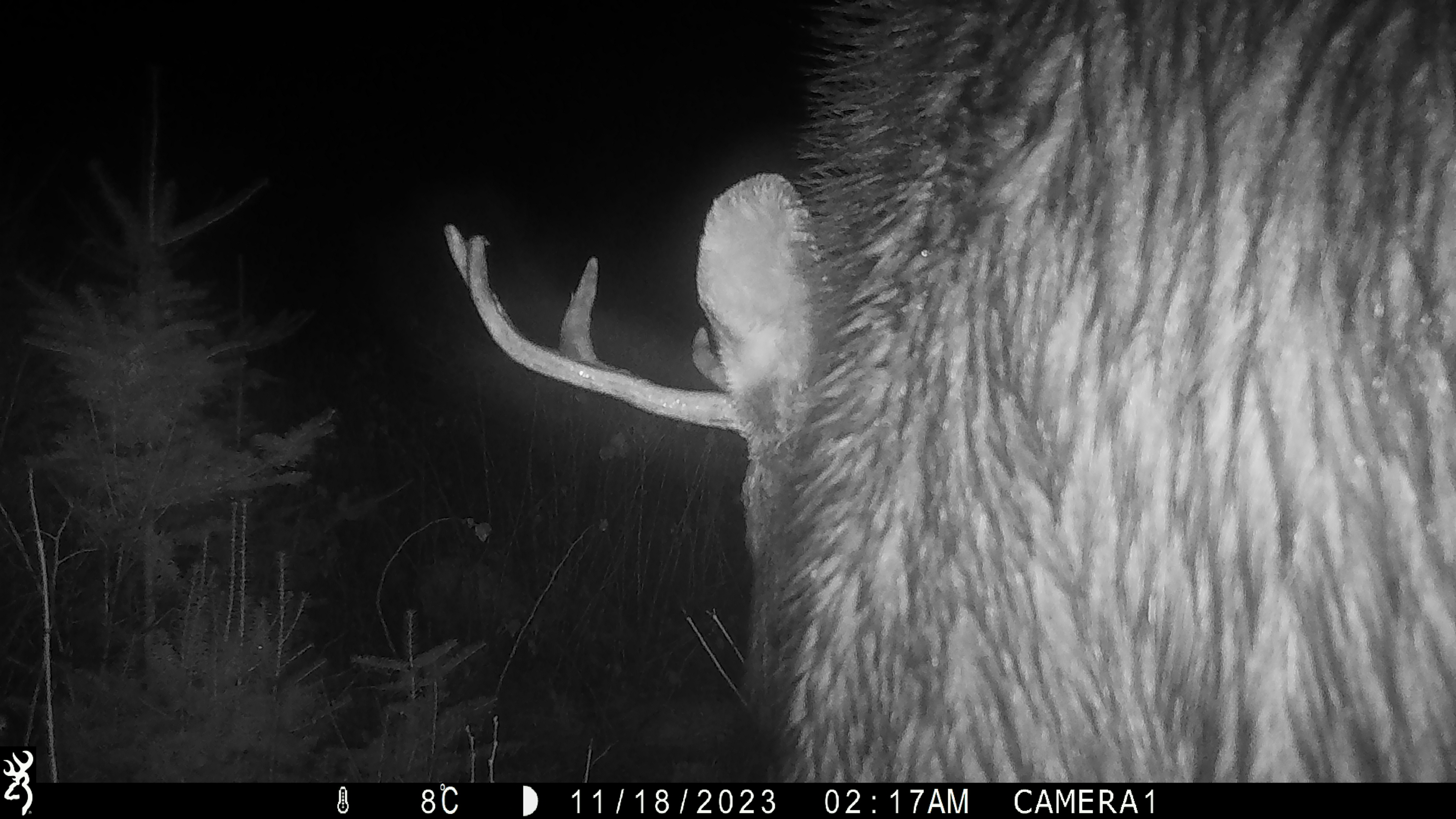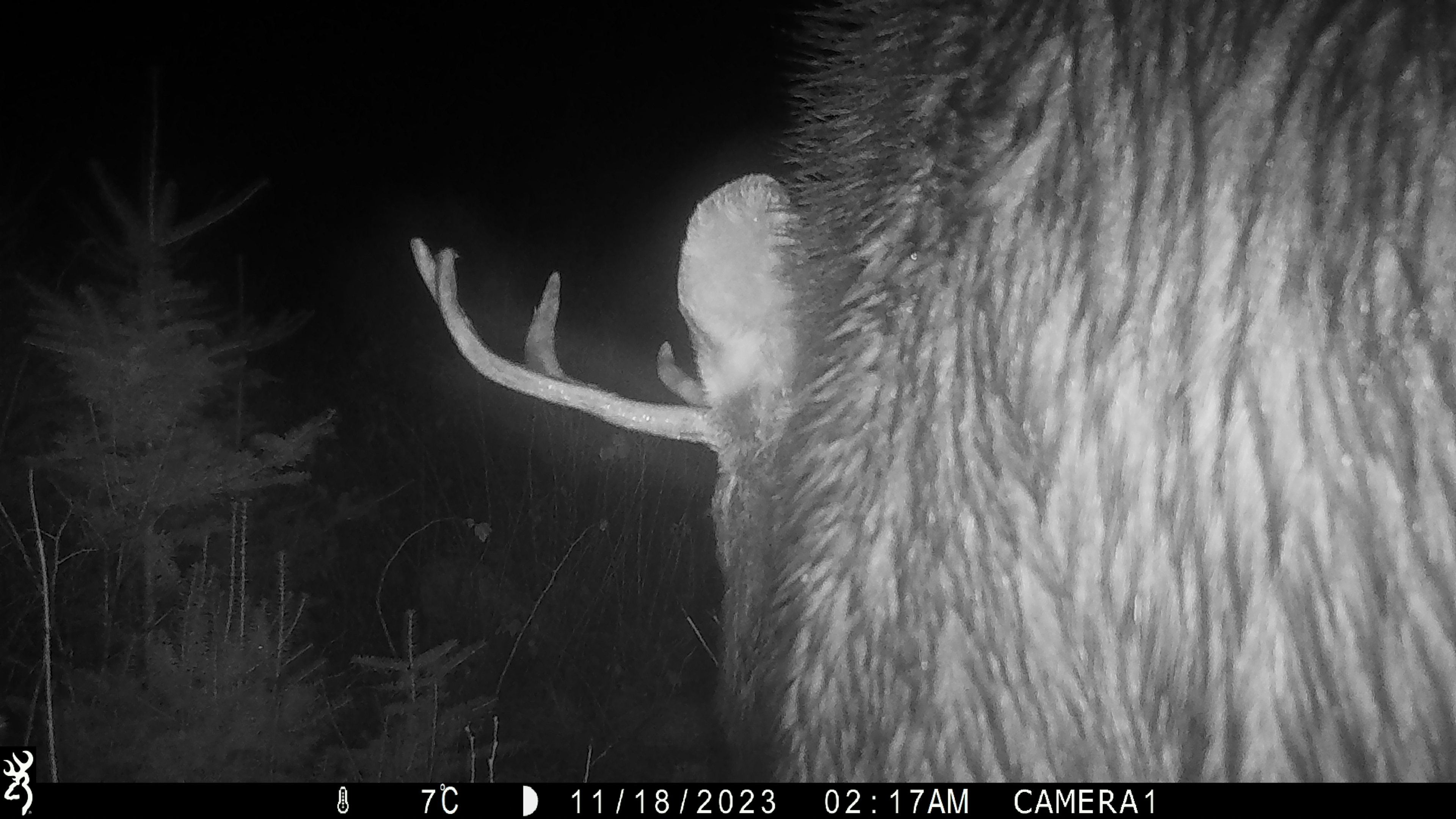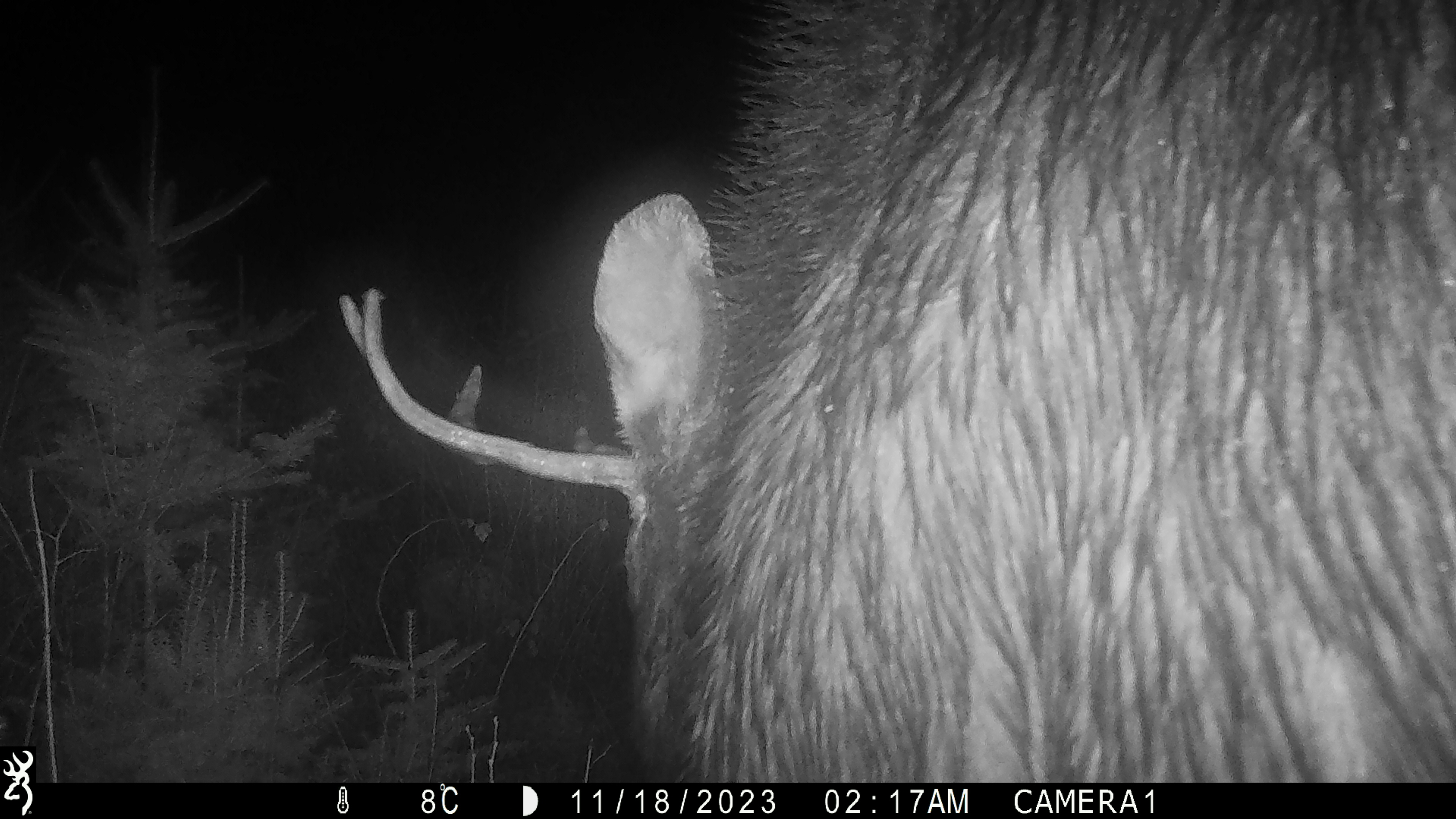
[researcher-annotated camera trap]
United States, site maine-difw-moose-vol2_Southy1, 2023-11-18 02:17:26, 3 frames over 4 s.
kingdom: Animalia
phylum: Chordata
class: Mammalia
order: Artiodactyla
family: Cervidae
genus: Alces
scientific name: Alces alces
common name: moose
Moose (Alces alces).